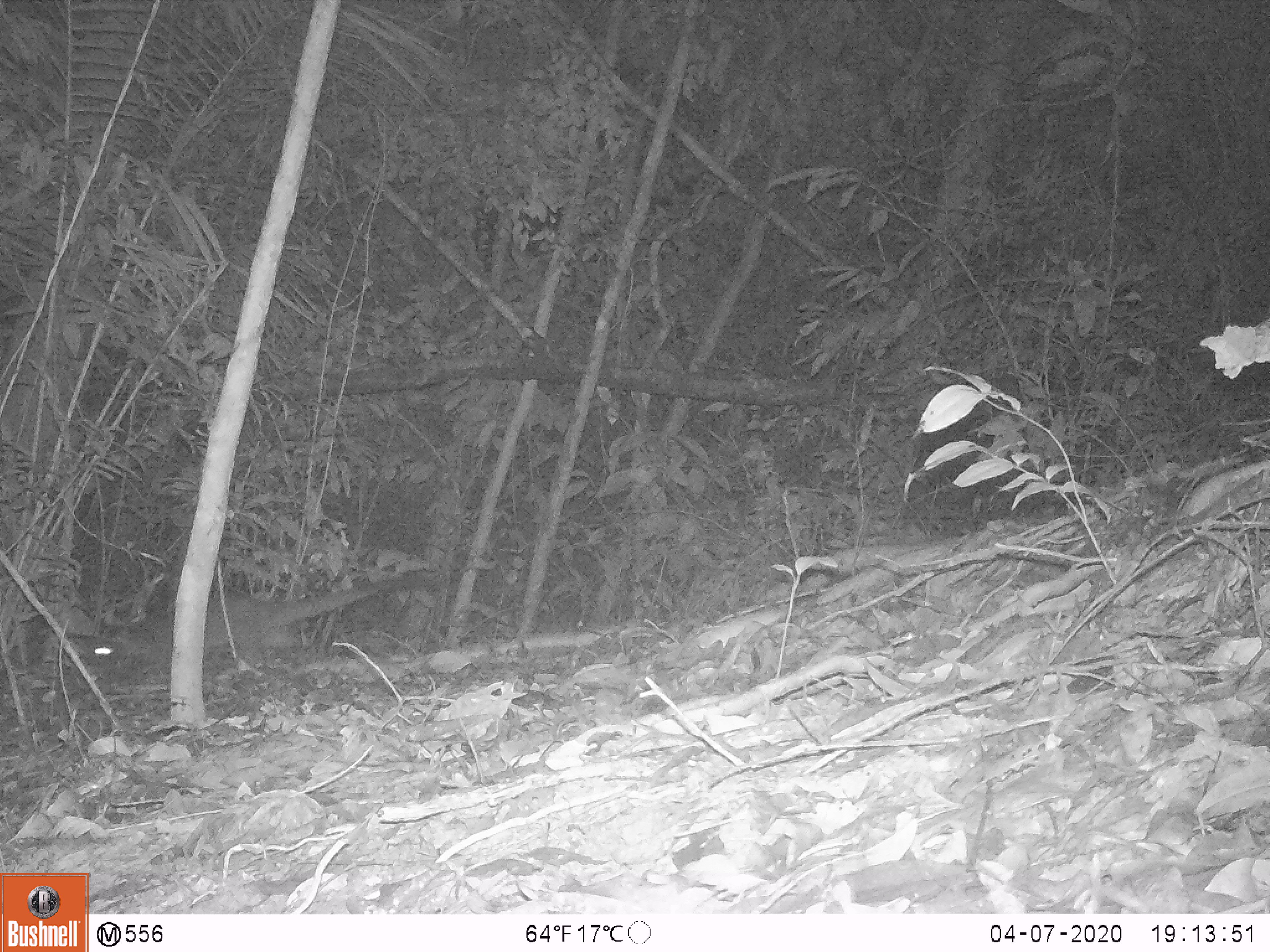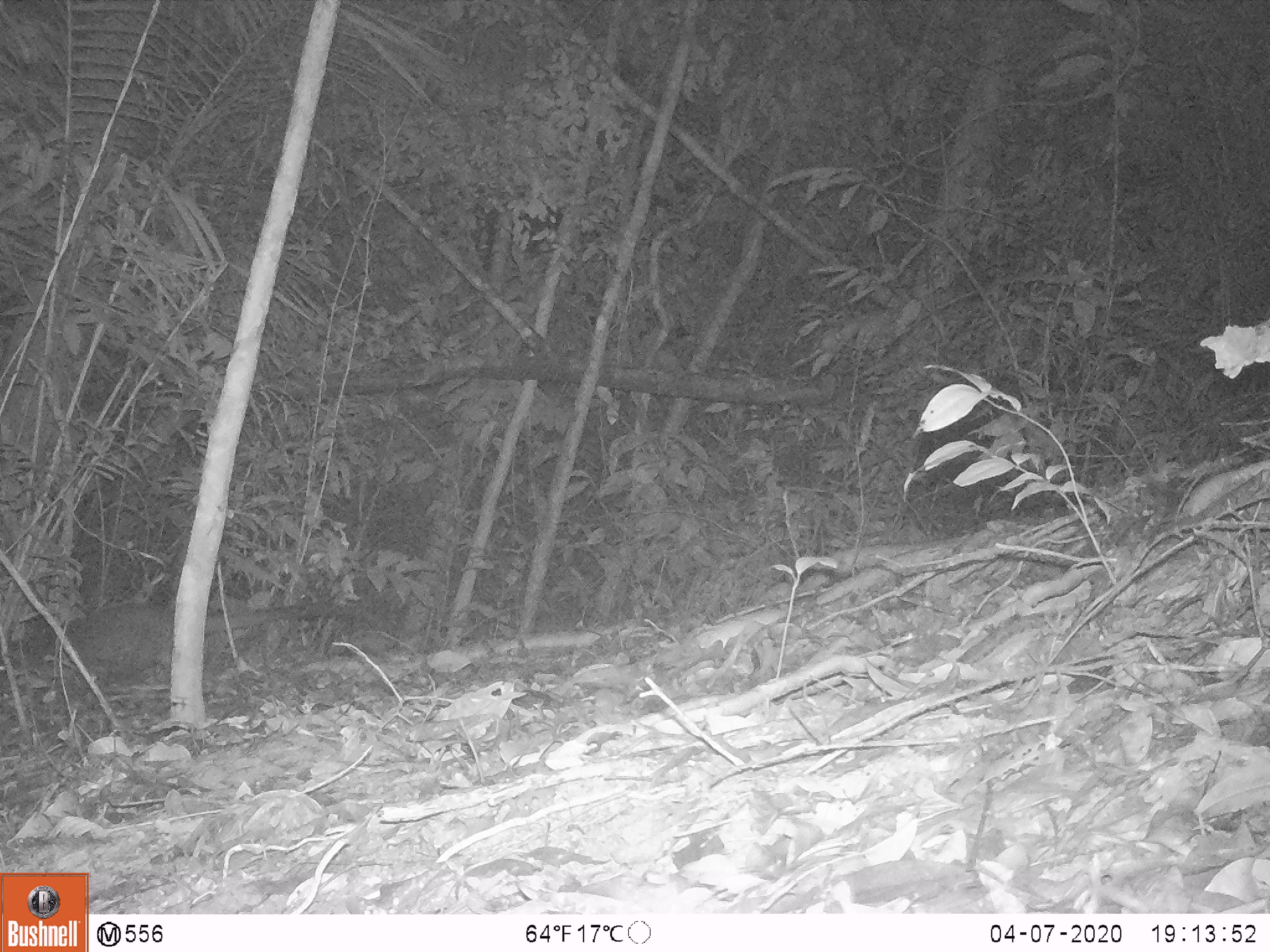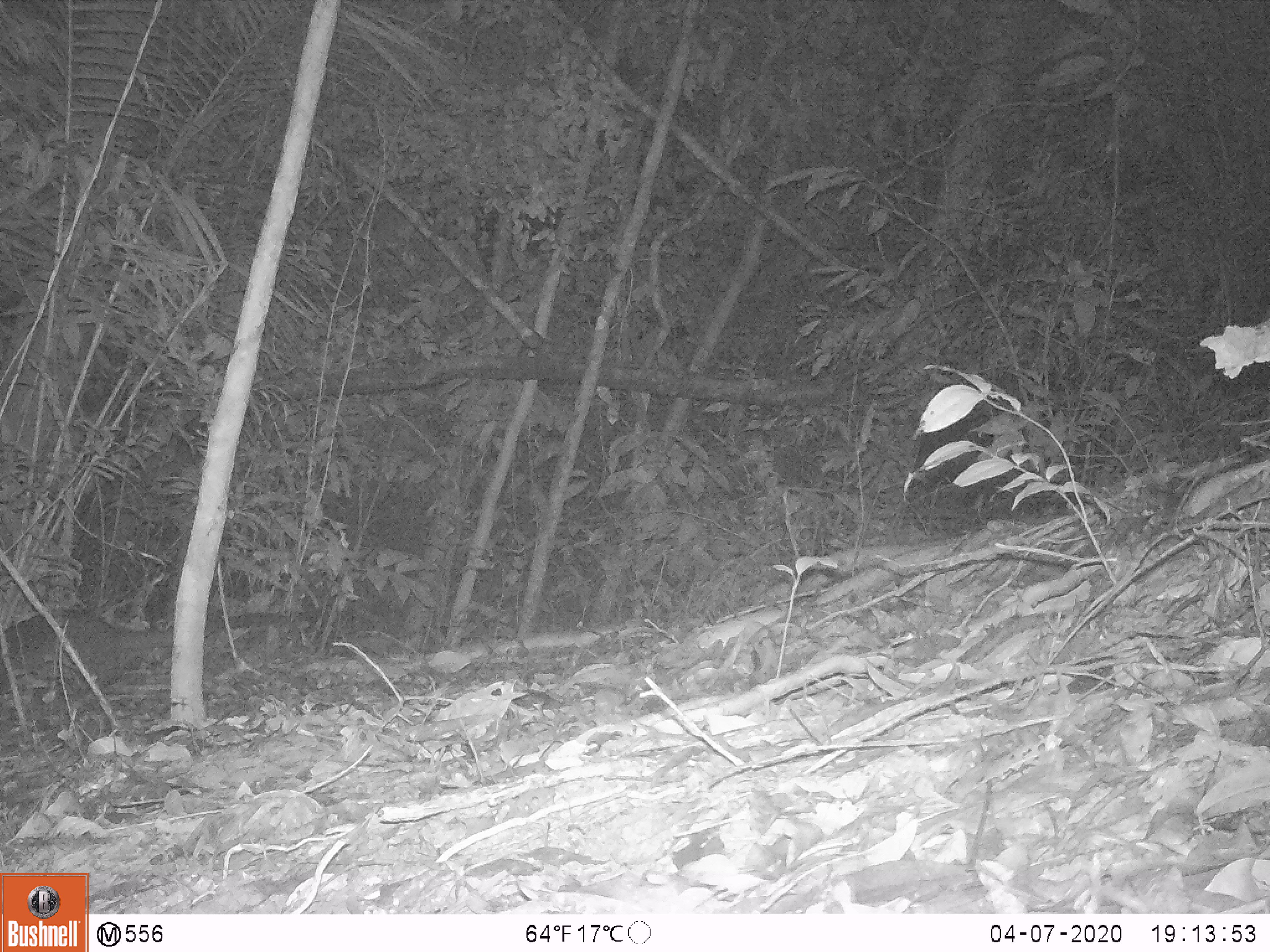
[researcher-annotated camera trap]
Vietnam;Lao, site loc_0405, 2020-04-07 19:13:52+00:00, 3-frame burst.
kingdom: Animalia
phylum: Chordata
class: Mammalia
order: Carnivora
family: Viverridae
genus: Paguma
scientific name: Paguma larvata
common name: masked palm civet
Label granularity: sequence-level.